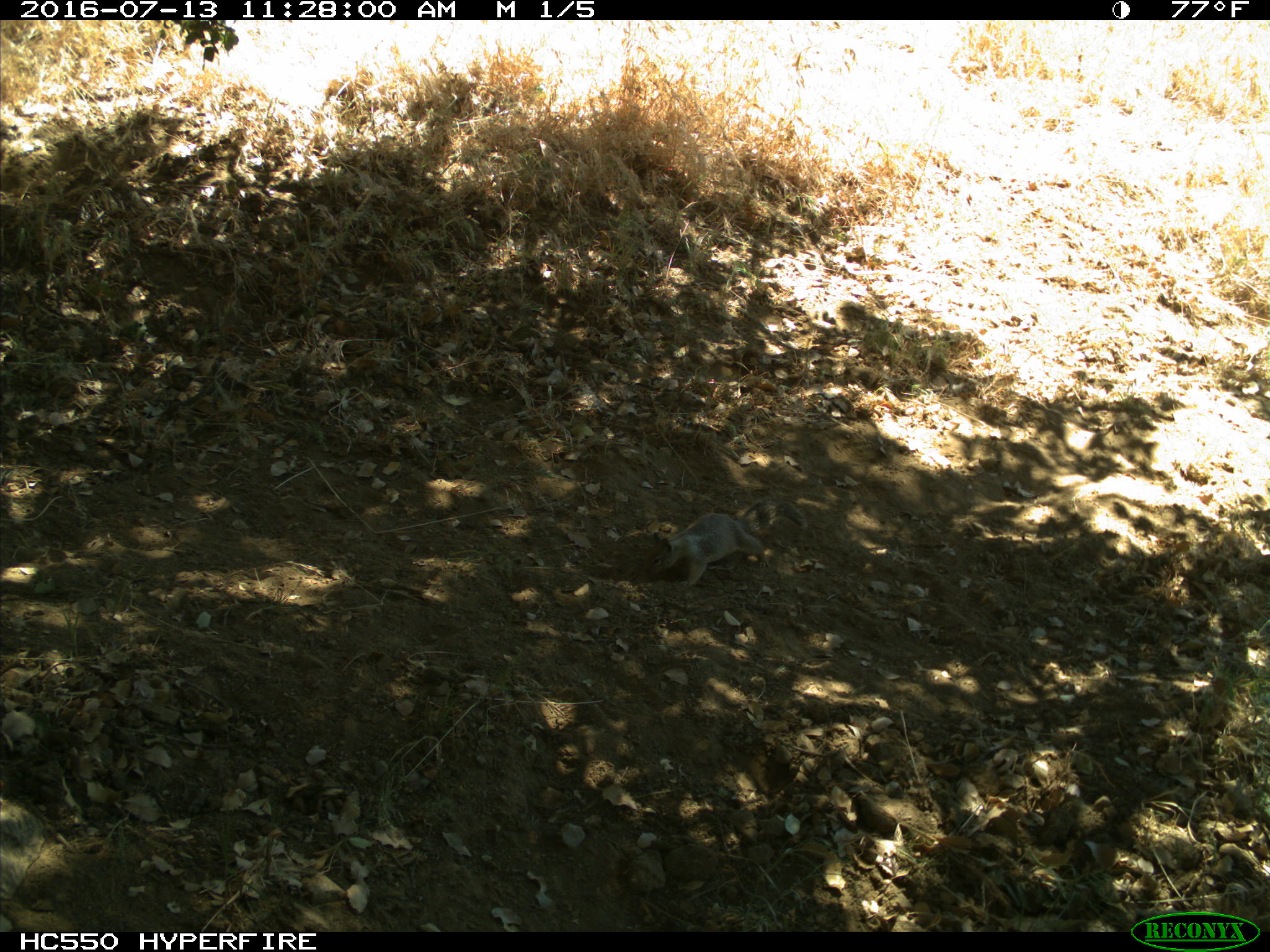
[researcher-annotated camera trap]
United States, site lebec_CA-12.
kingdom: Animalia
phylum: Chordata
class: Mammalia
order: Rodentia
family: Sciuridae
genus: Otospermophilus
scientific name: Otospermophilus beecheyi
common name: california ground squirrel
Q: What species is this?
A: Otospermophilus beecheyi (california ground squirrel).